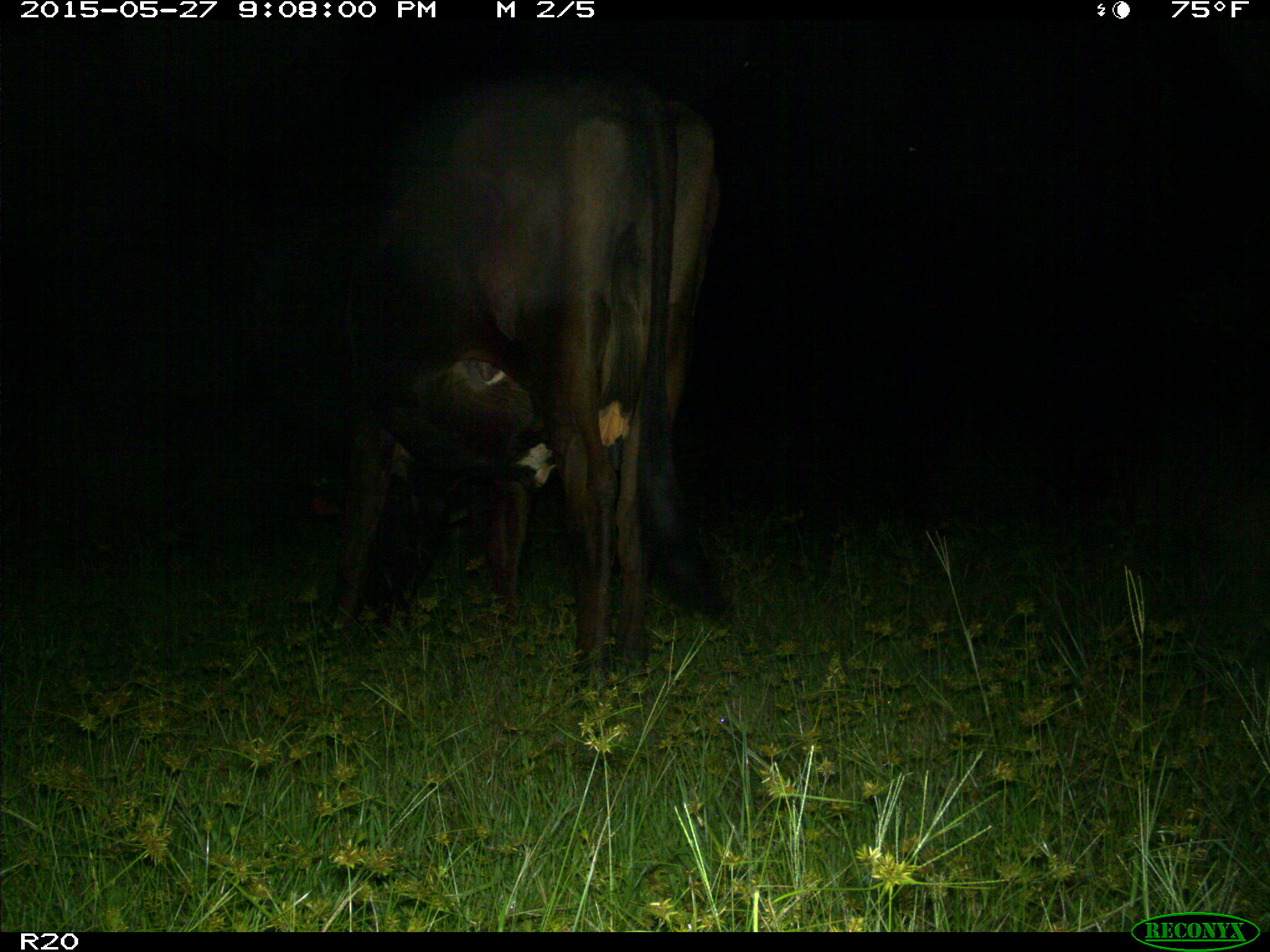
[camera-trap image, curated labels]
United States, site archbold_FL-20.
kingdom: Animalia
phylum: Chordata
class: Mammalia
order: Artiodactyla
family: Bovidae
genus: Bos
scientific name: Bos taurus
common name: domestic cow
Bos taurus (domestic cow).